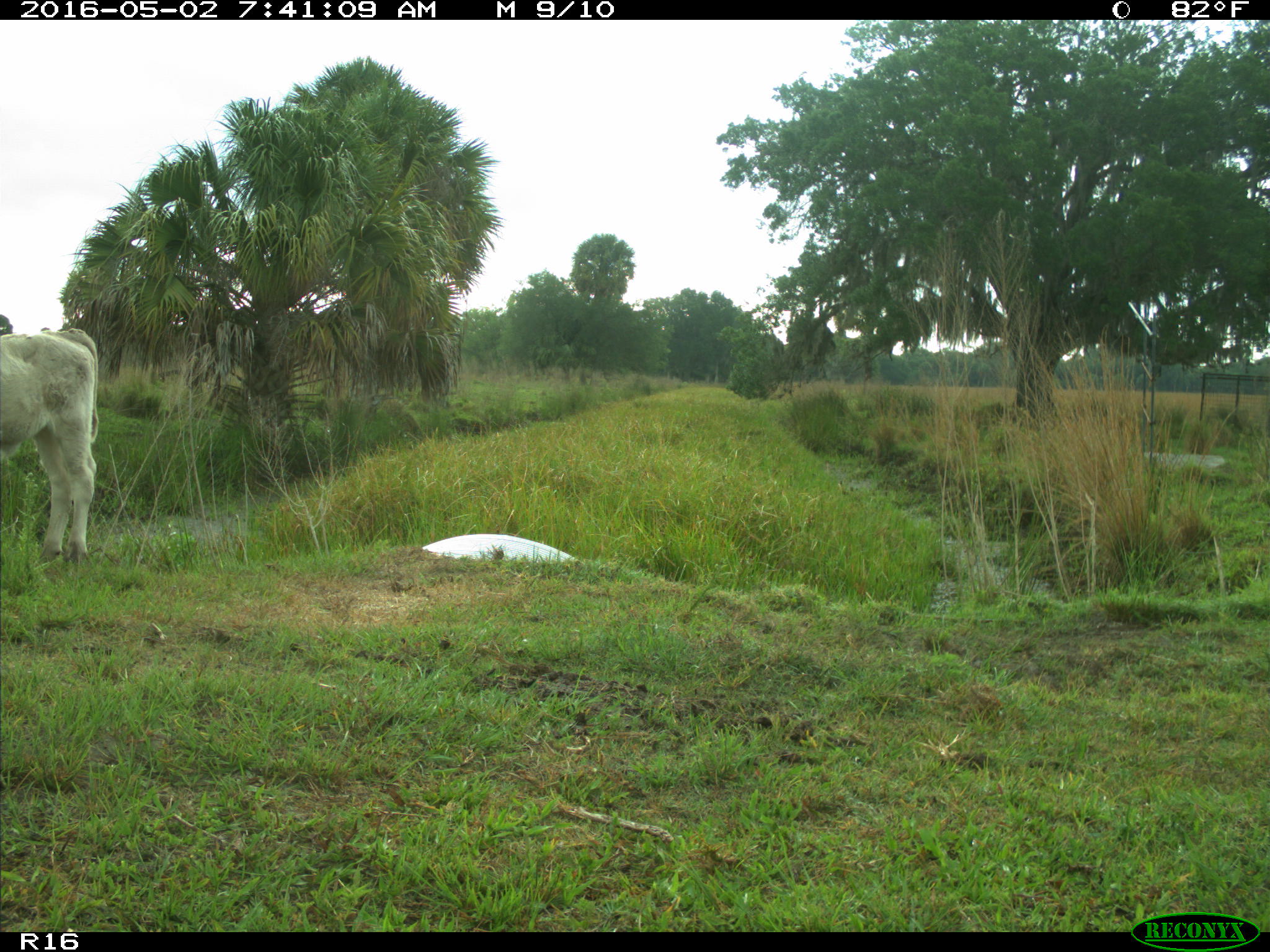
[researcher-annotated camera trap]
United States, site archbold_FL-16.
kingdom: Animalia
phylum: Chordata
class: Mammalia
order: Artiodactyla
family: Bovidae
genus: Bos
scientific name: Bos taurus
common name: domestic cow